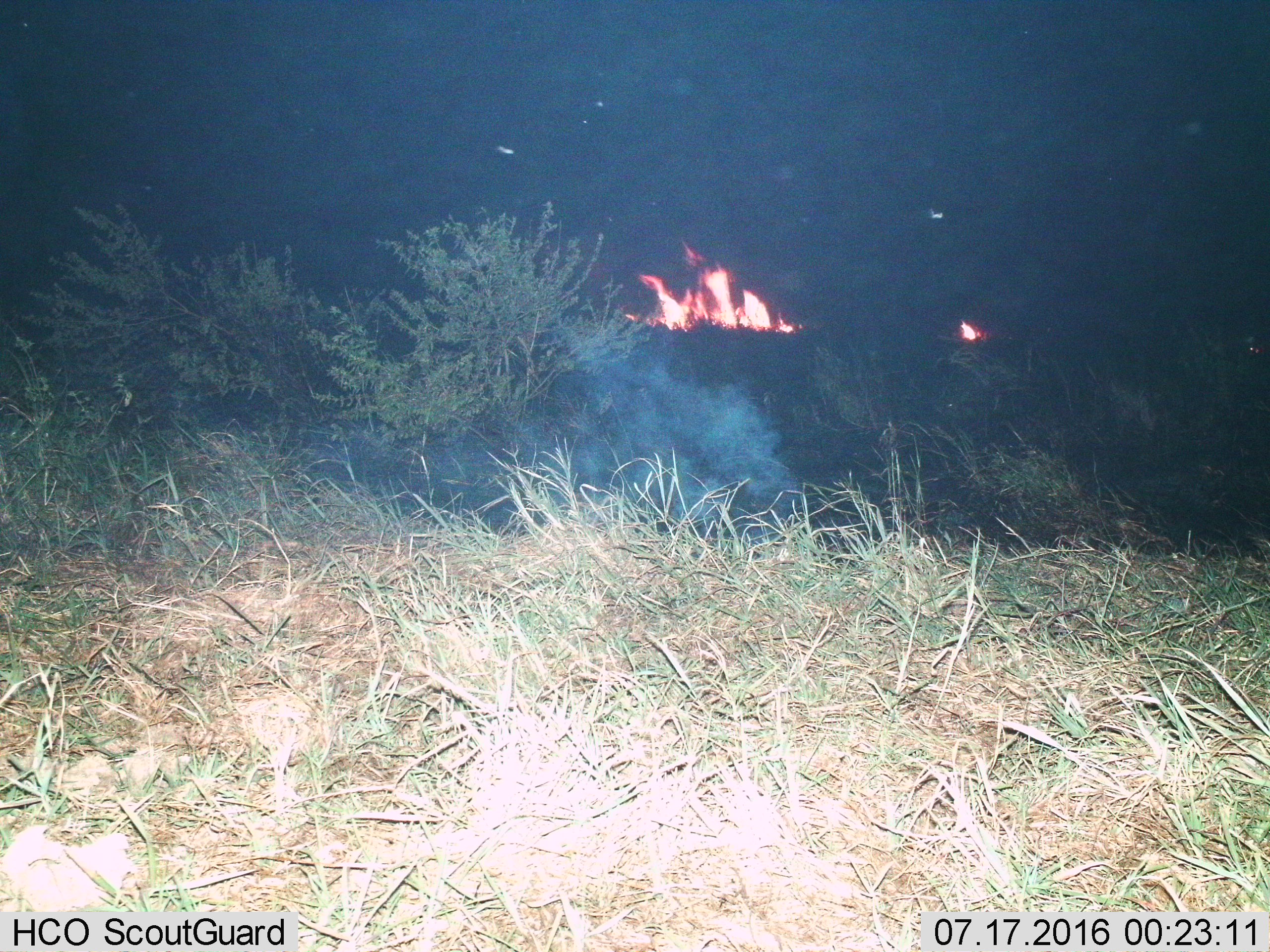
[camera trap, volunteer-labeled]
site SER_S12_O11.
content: unidentified animal